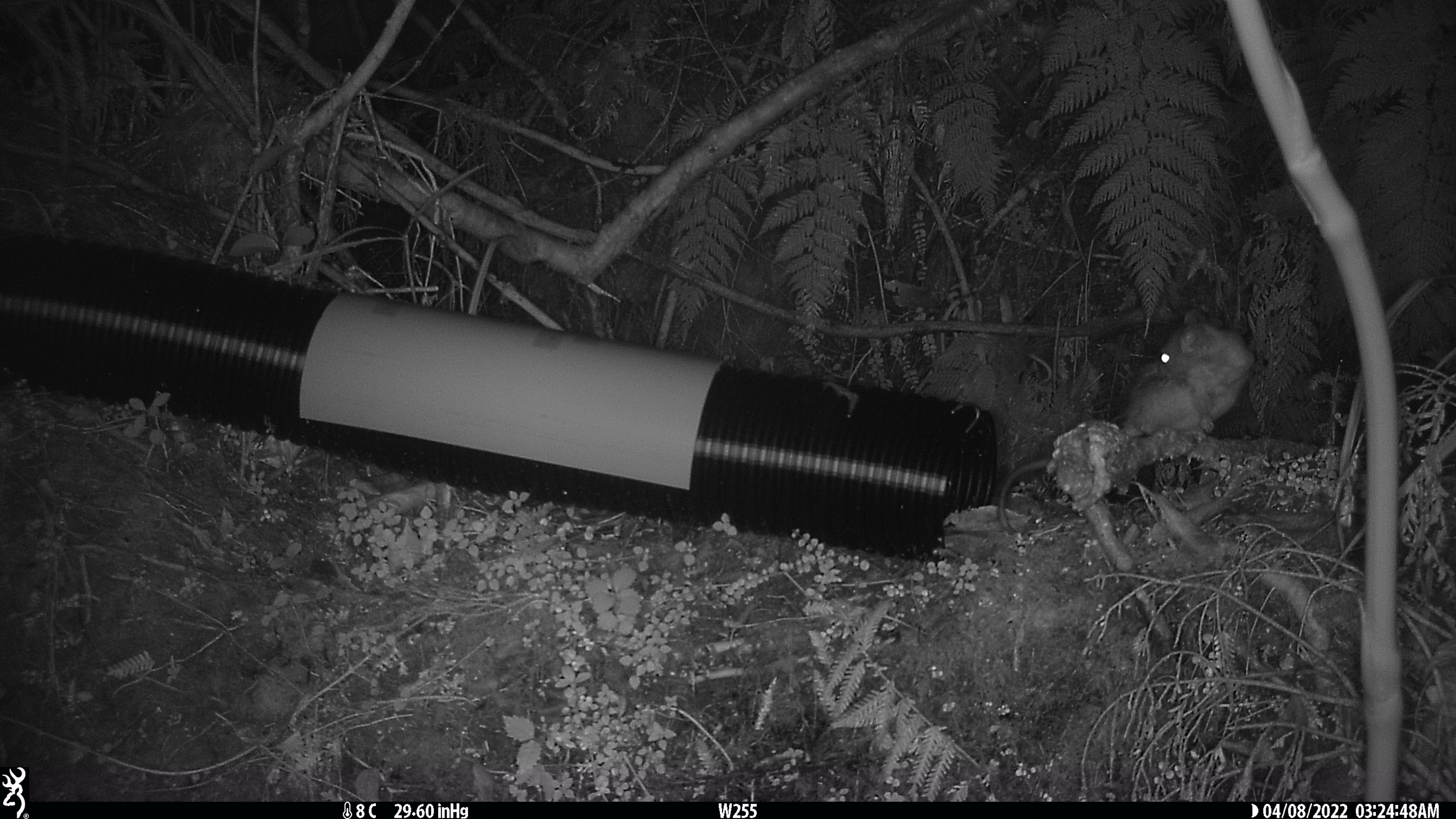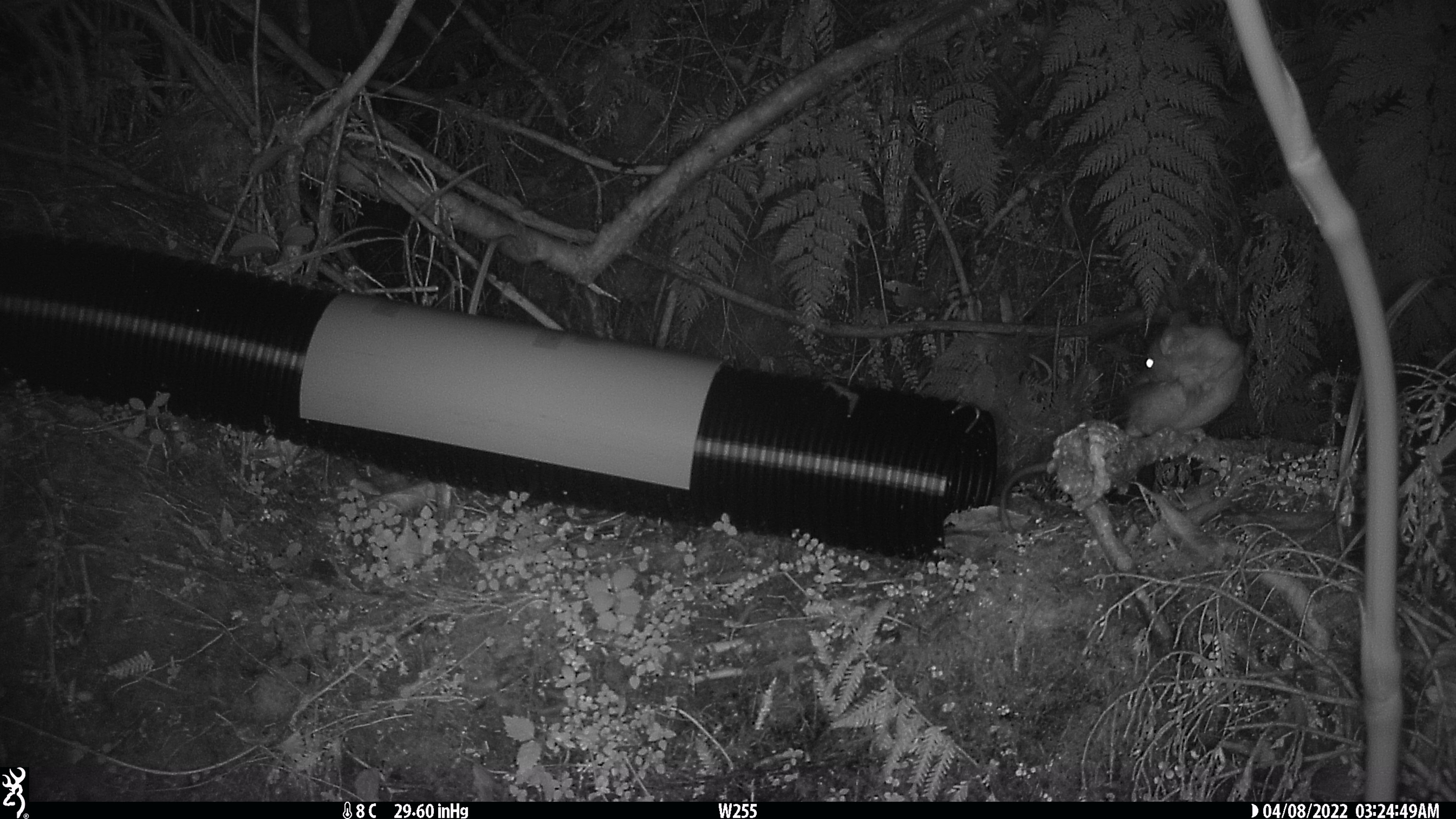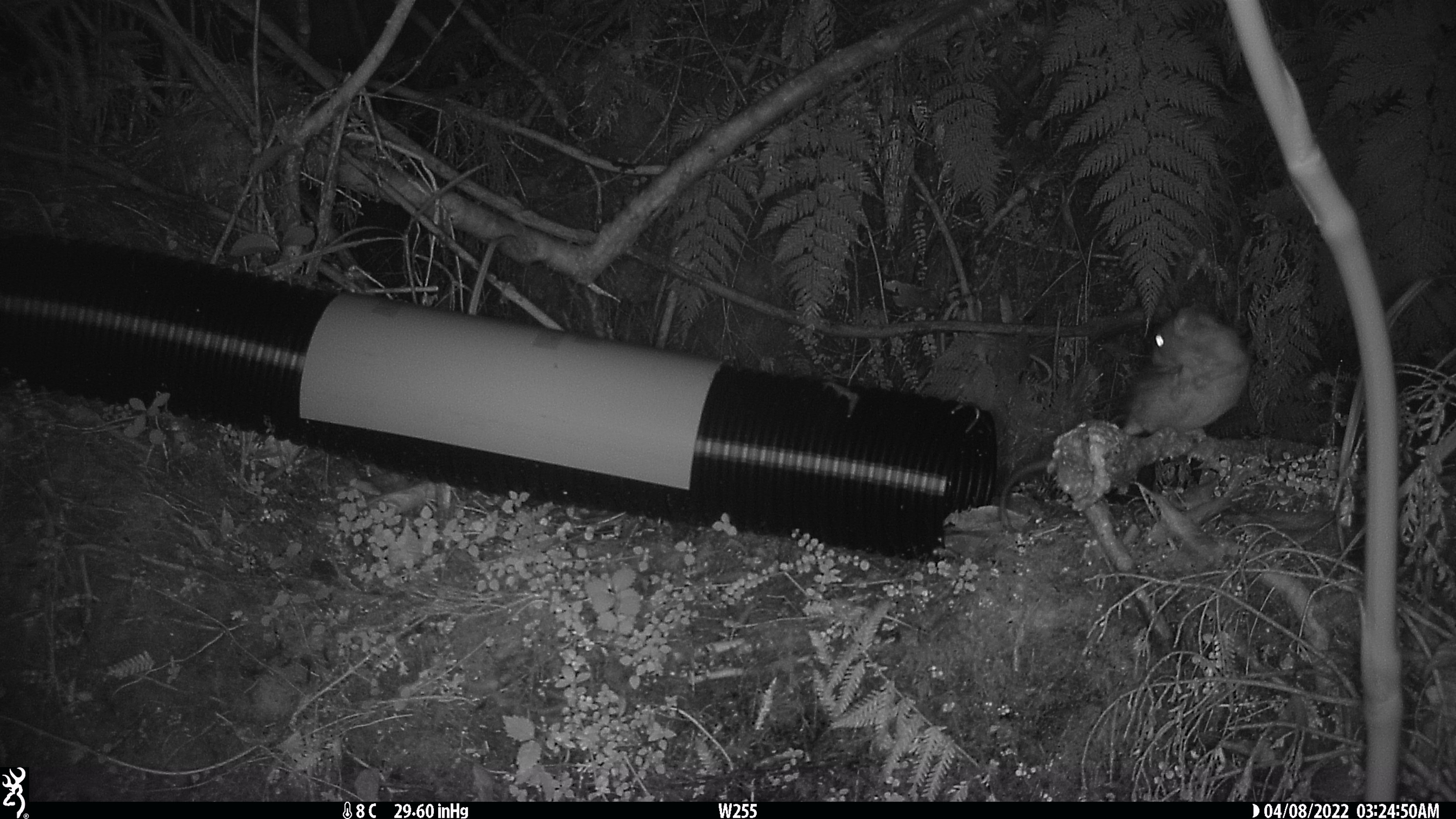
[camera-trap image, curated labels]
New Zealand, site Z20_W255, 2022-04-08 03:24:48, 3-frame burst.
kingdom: Animalia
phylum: Chordata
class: Mammalia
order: Rodentia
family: Muridae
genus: Rattus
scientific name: Rattus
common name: rat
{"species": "rat (Rattus)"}